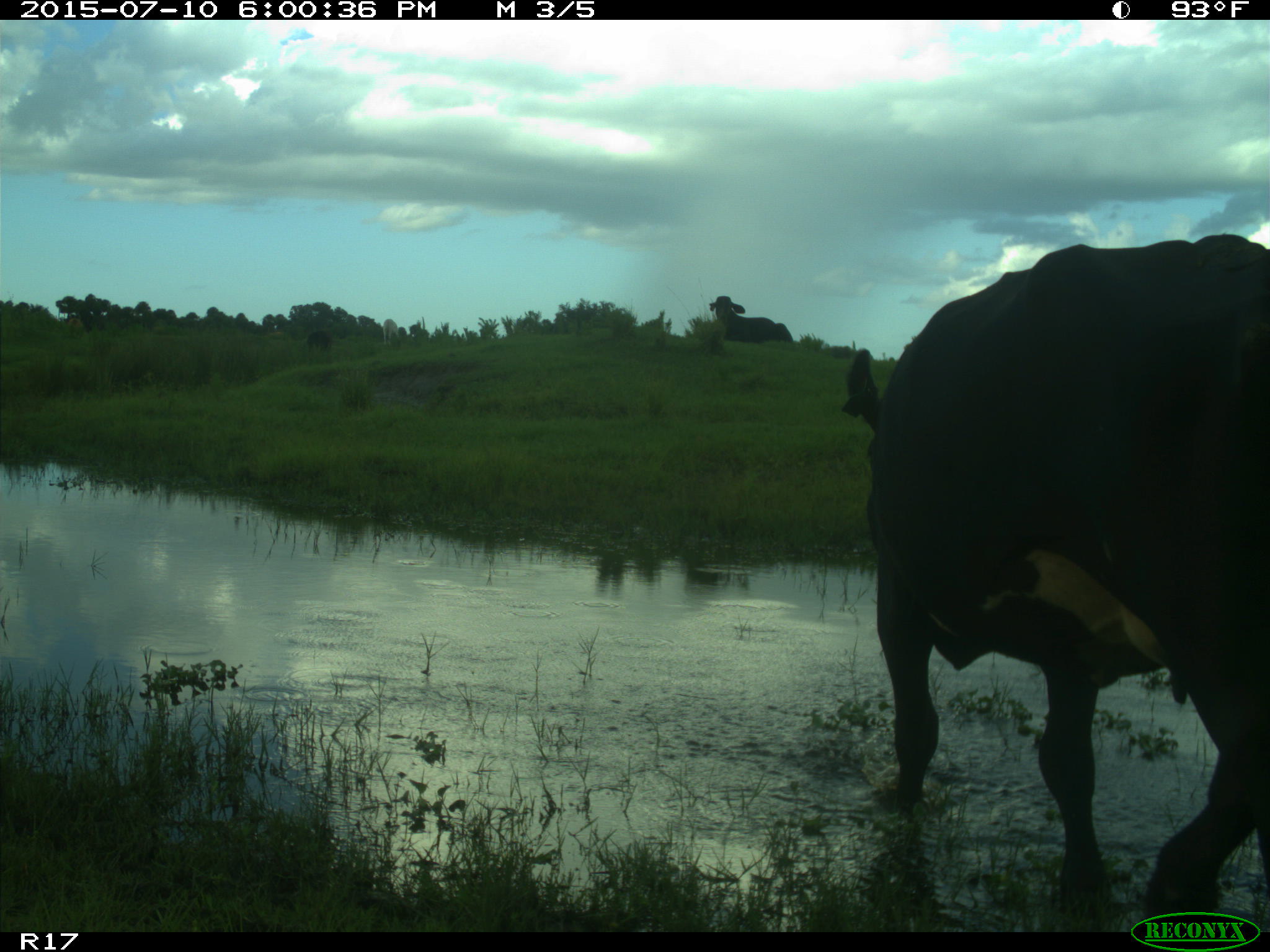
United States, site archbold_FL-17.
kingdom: Animalia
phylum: Chordata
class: Mammalia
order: Artiodactyla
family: Bovidae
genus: Bos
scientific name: Bos taurus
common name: domestic cow